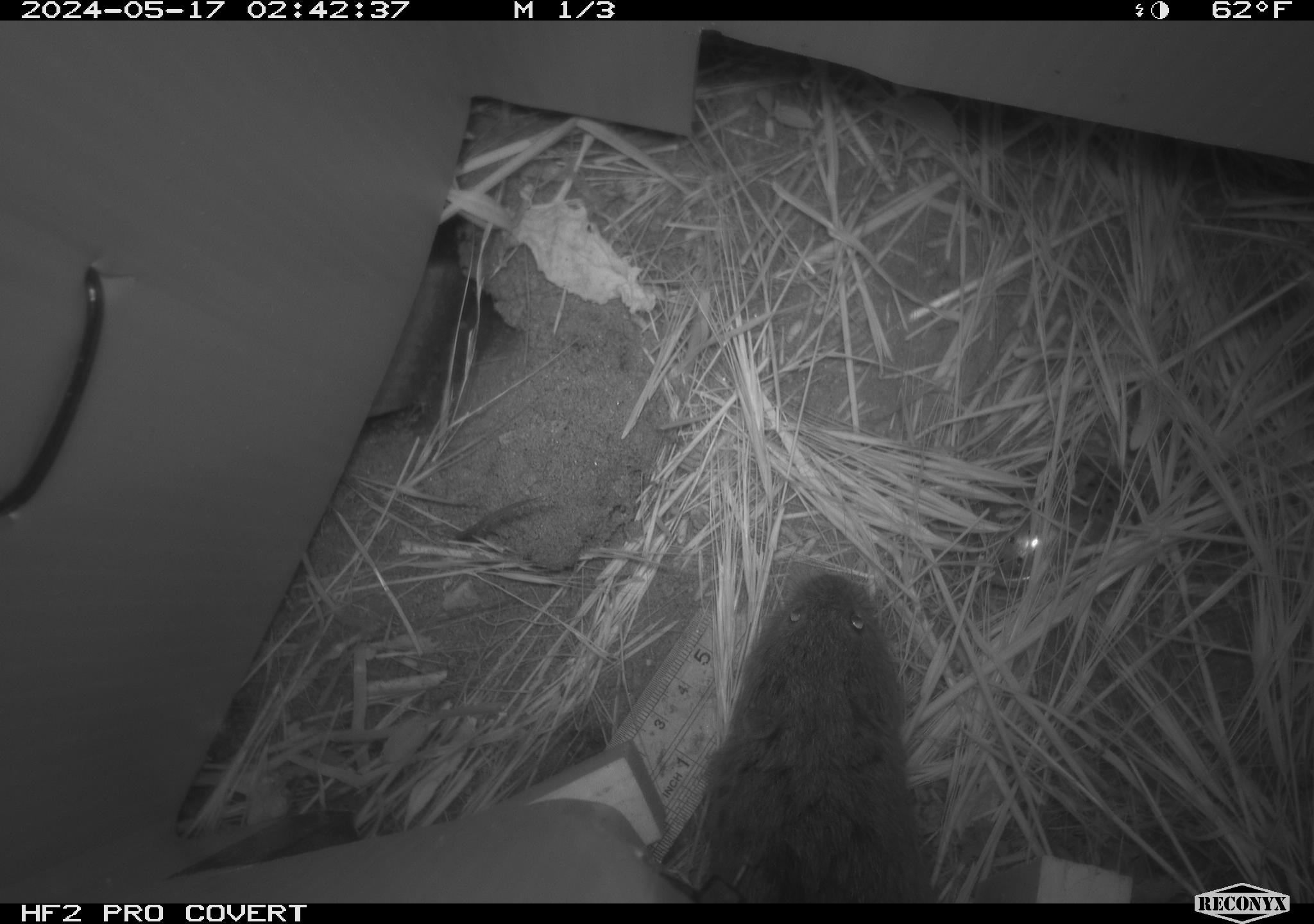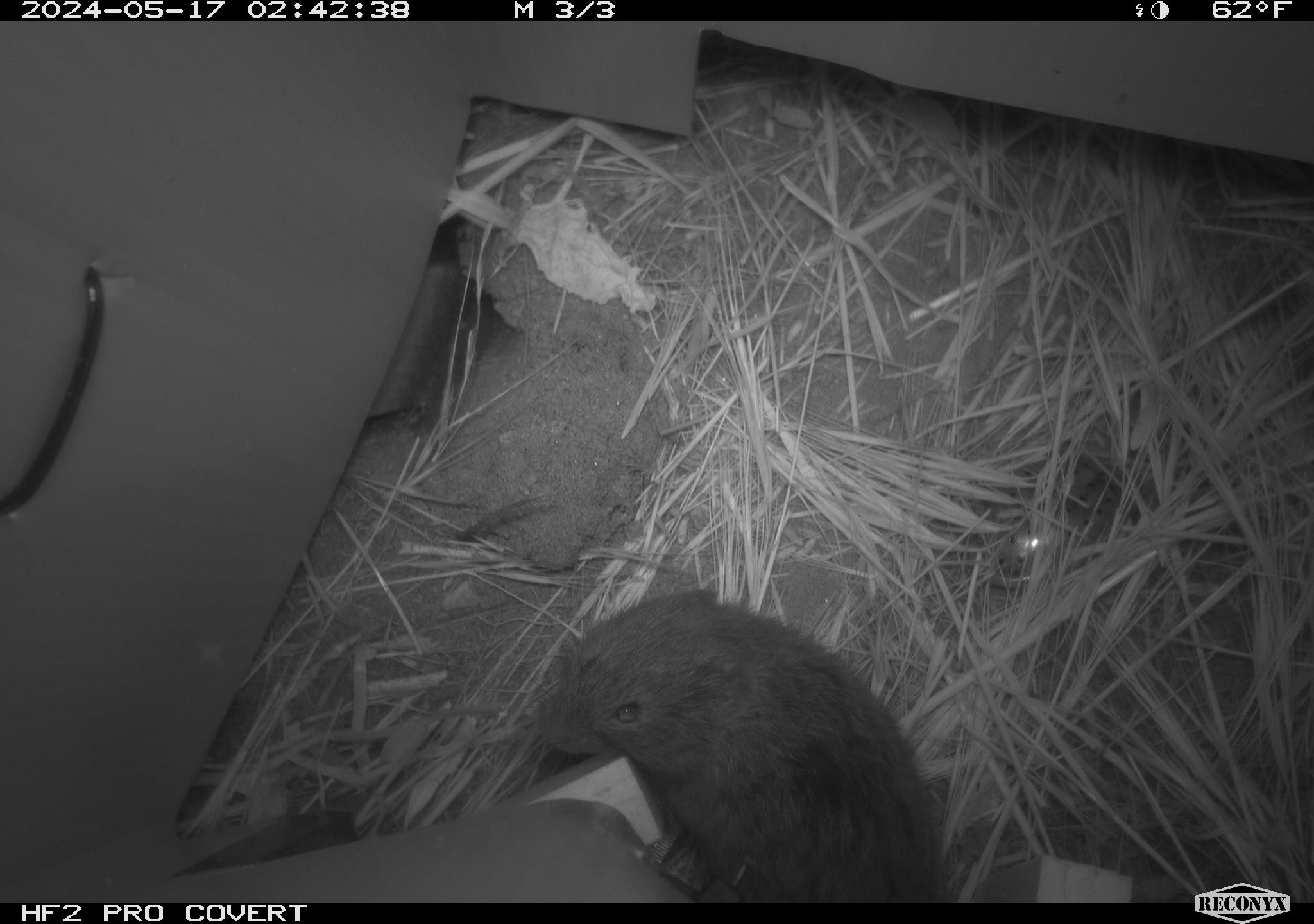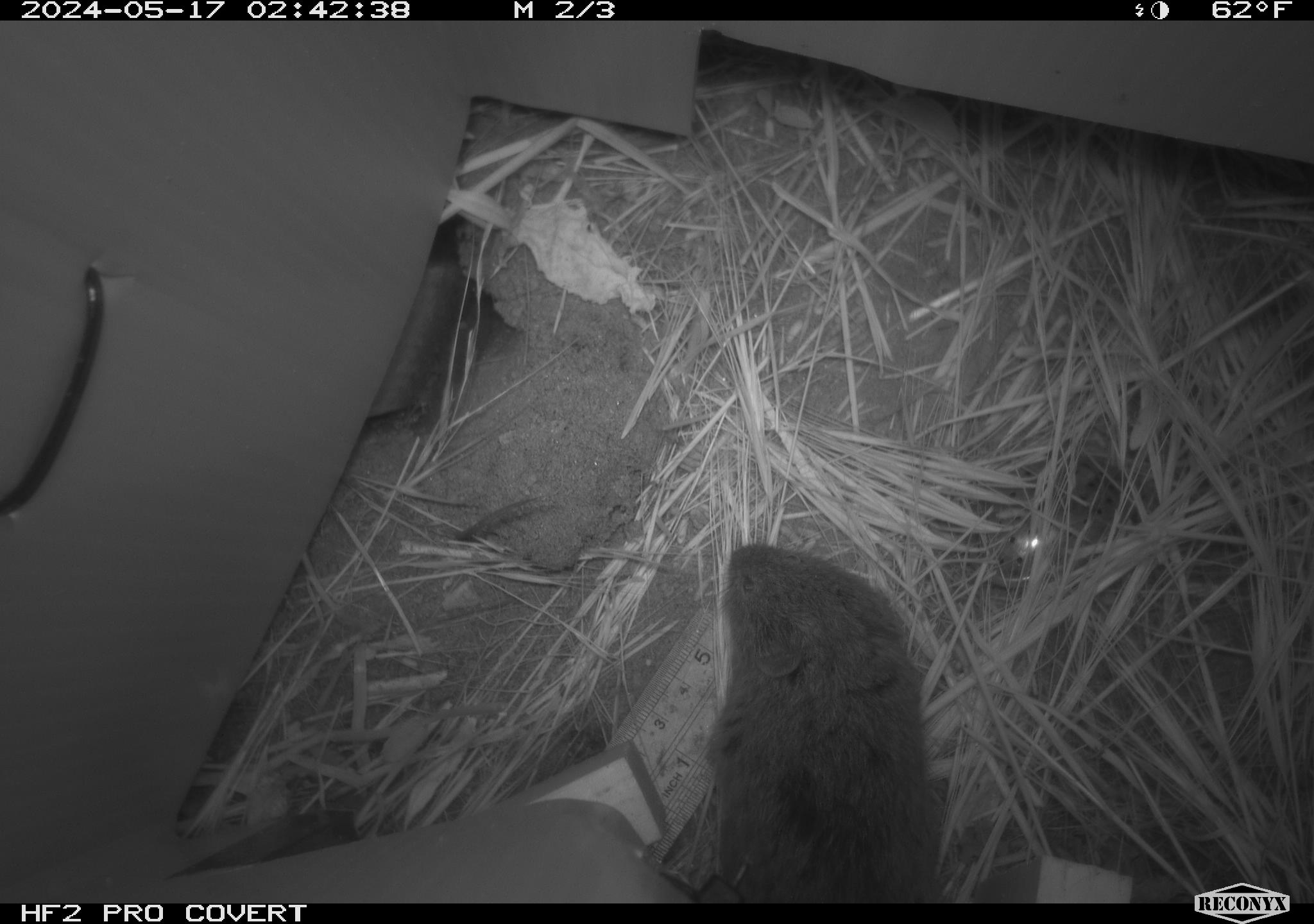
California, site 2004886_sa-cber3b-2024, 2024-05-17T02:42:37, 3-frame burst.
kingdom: Animalia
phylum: Chordata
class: Mammalia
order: Rodentia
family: Cricetidae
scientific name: Arvicolinae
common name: voles, lemmings, and muskrats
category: arvicolinae subfamily